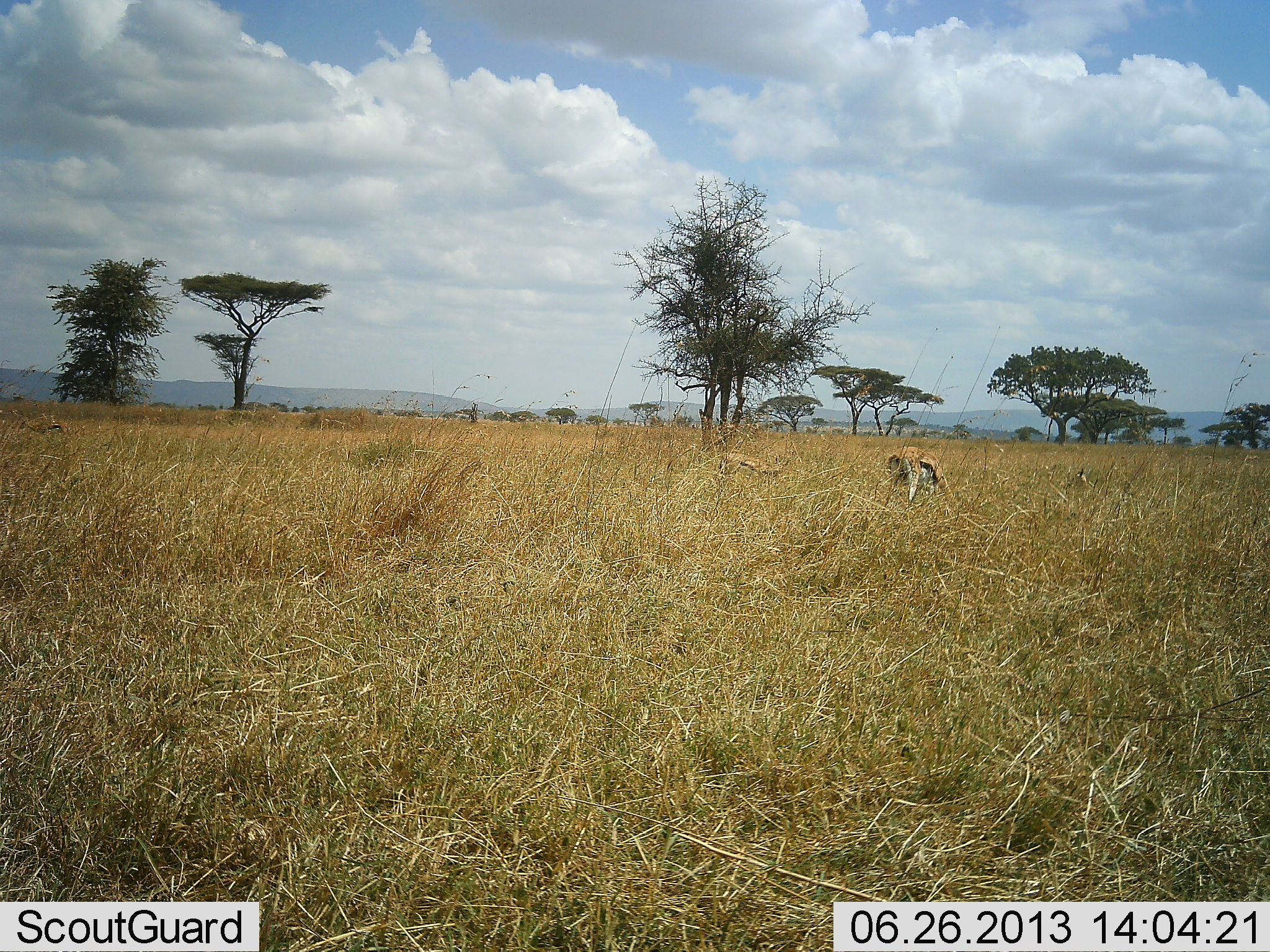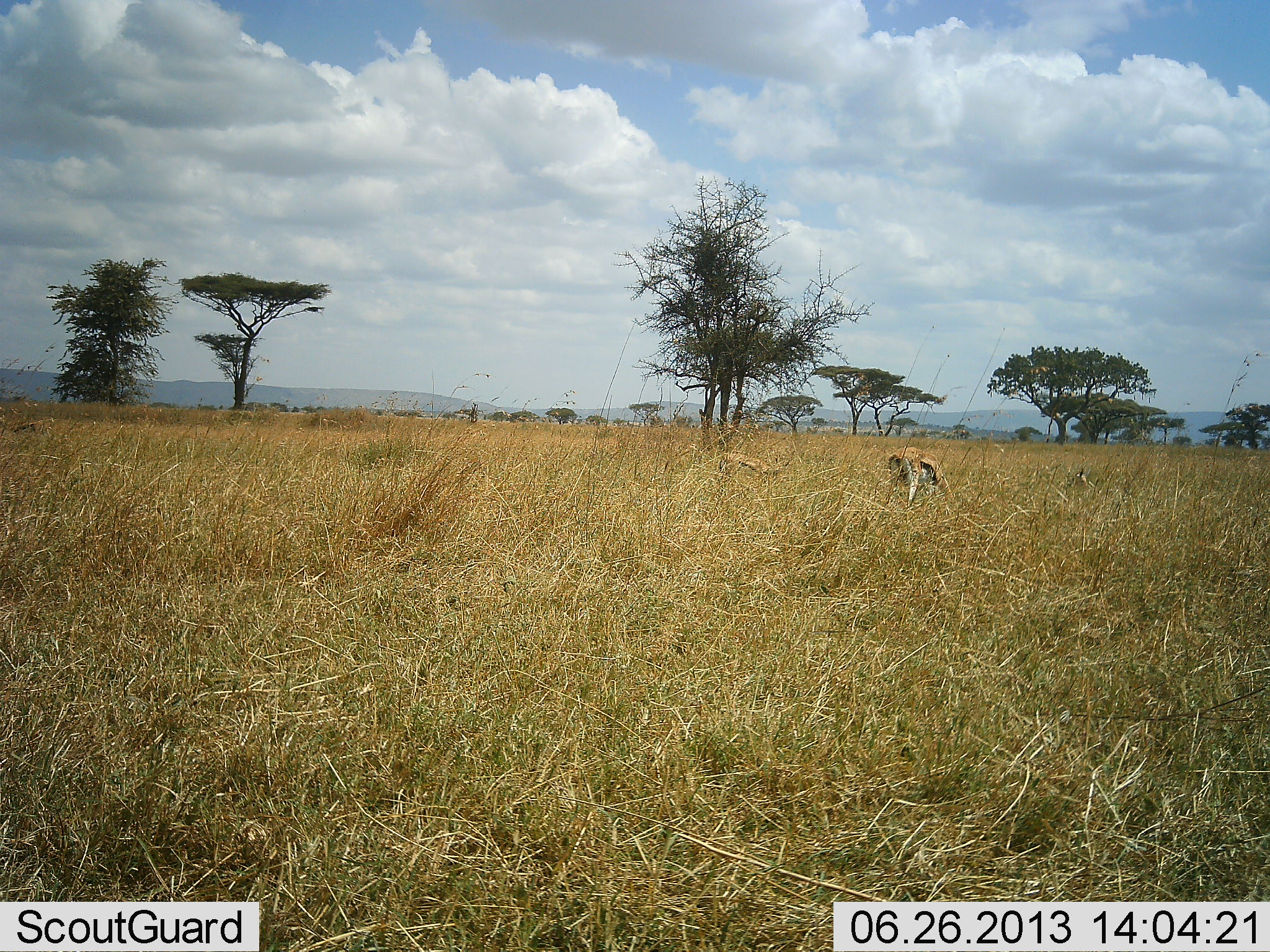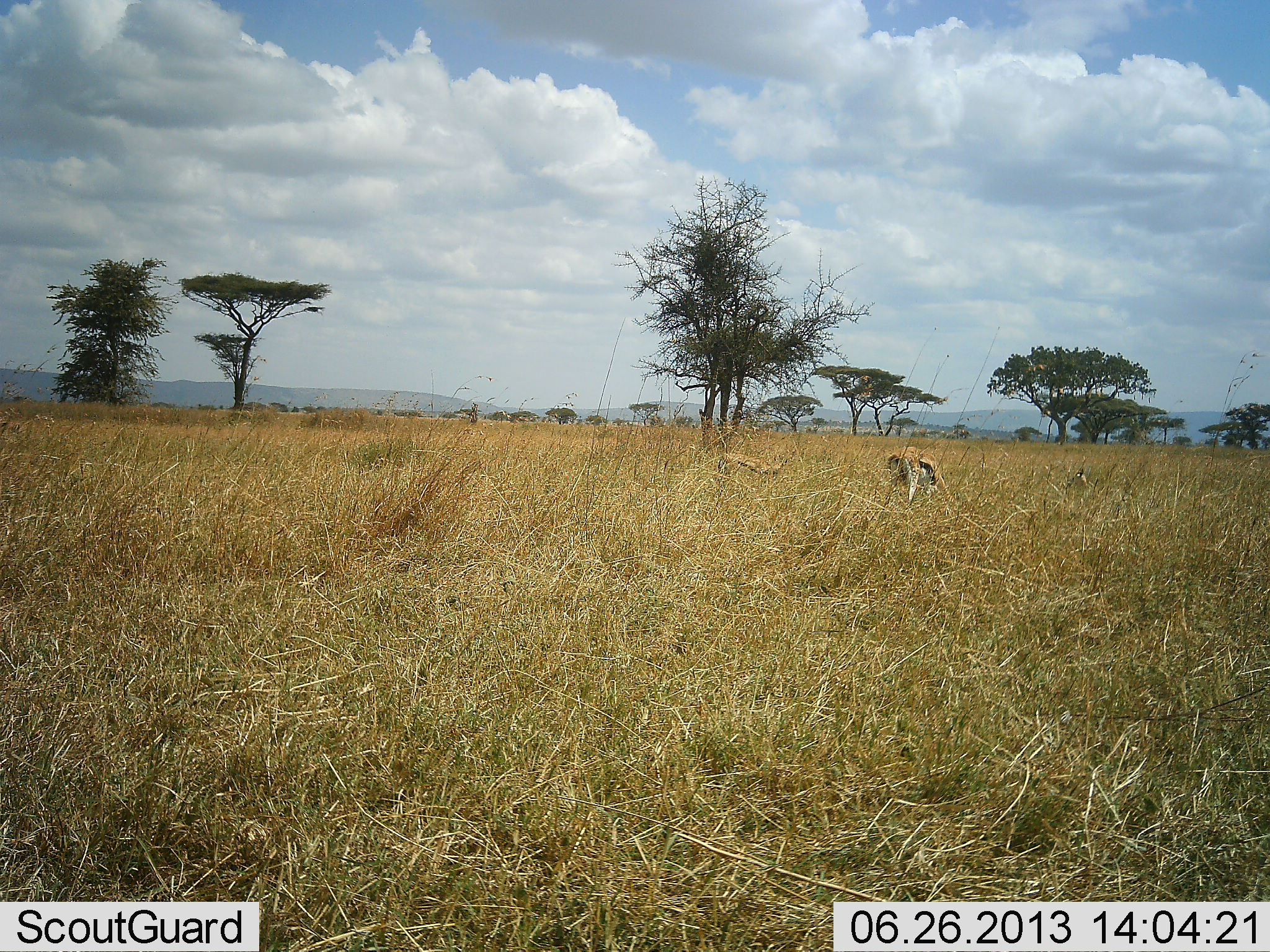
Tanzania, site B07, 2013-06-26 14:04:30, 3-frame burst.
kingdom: Animalia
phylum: Chordata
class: Mammalia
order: Artiodactyla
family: Bovidae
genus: Eudorcas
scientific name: Eudorcas thomsonii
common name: thomson's gazelle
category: gazellethomsons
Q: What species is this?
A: Gazellethomsons (thomson's gazelle) (Eudorcas thomsonii).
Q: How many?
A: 3.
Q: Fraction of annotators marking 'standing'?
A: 14%.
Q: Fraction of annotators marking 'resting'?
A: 7%.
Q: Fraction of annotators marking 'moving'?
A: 43%.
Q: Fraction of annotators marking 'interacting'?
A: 0%.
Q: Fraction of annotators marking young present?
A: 0%.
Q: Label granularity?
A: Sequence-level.